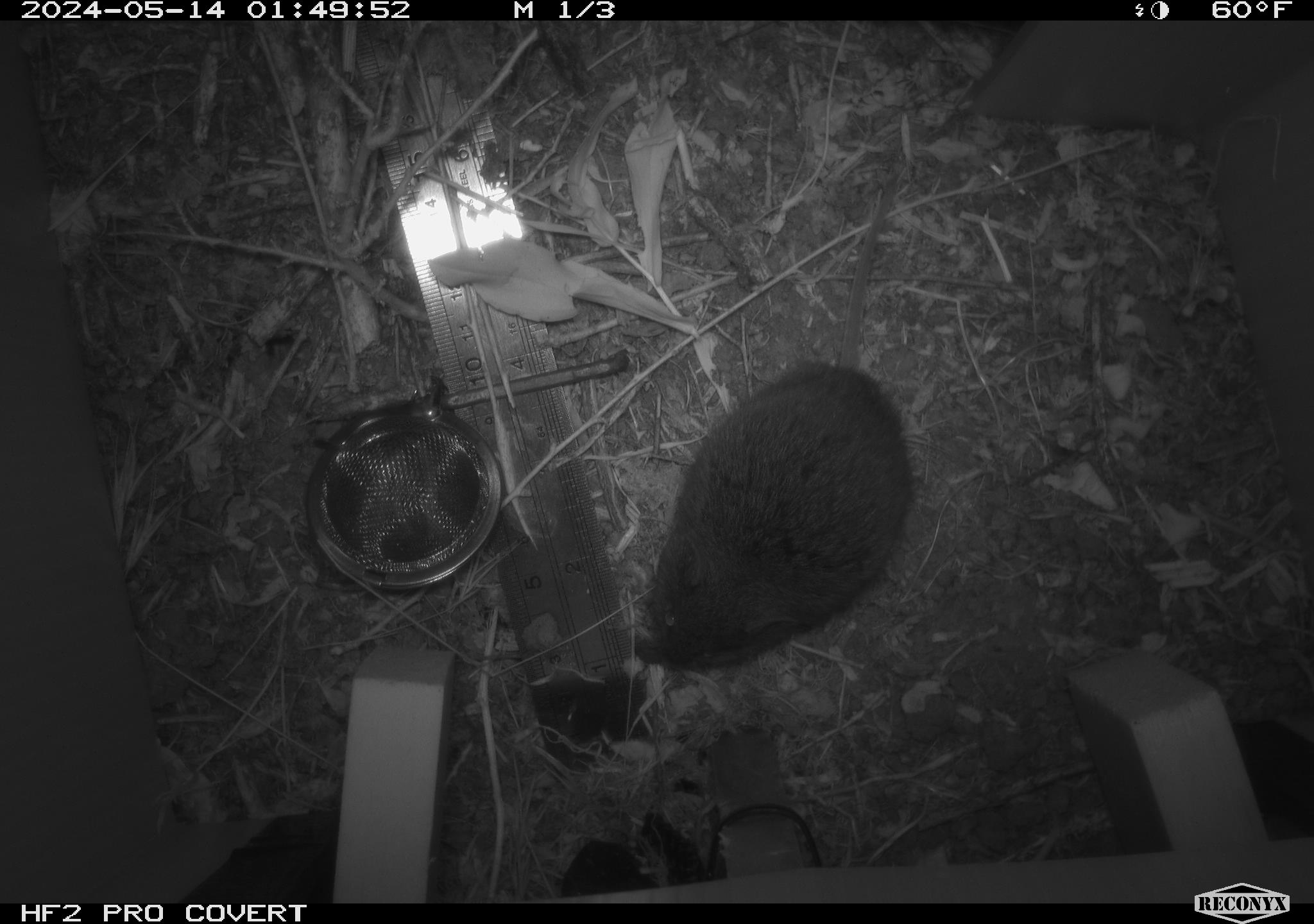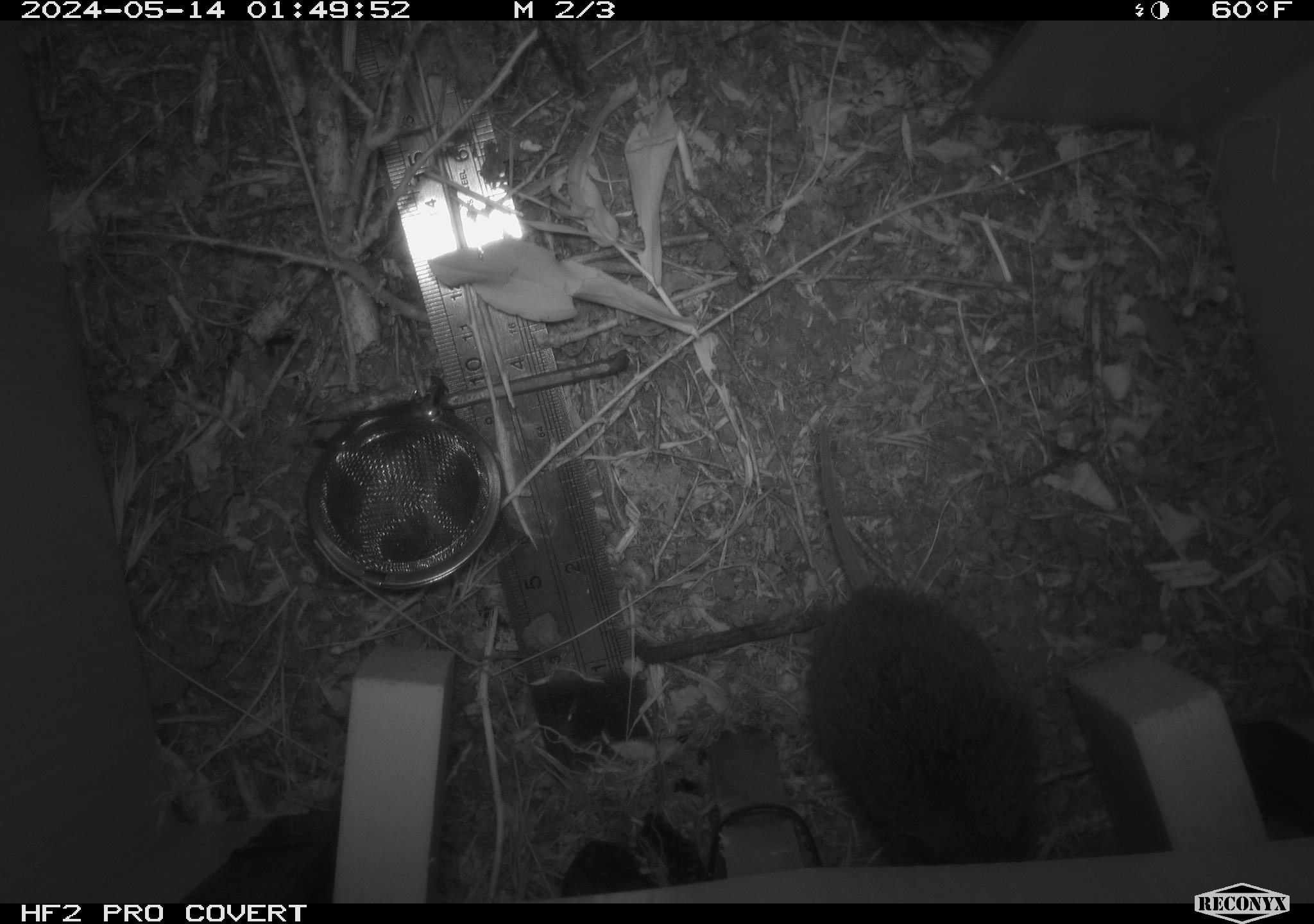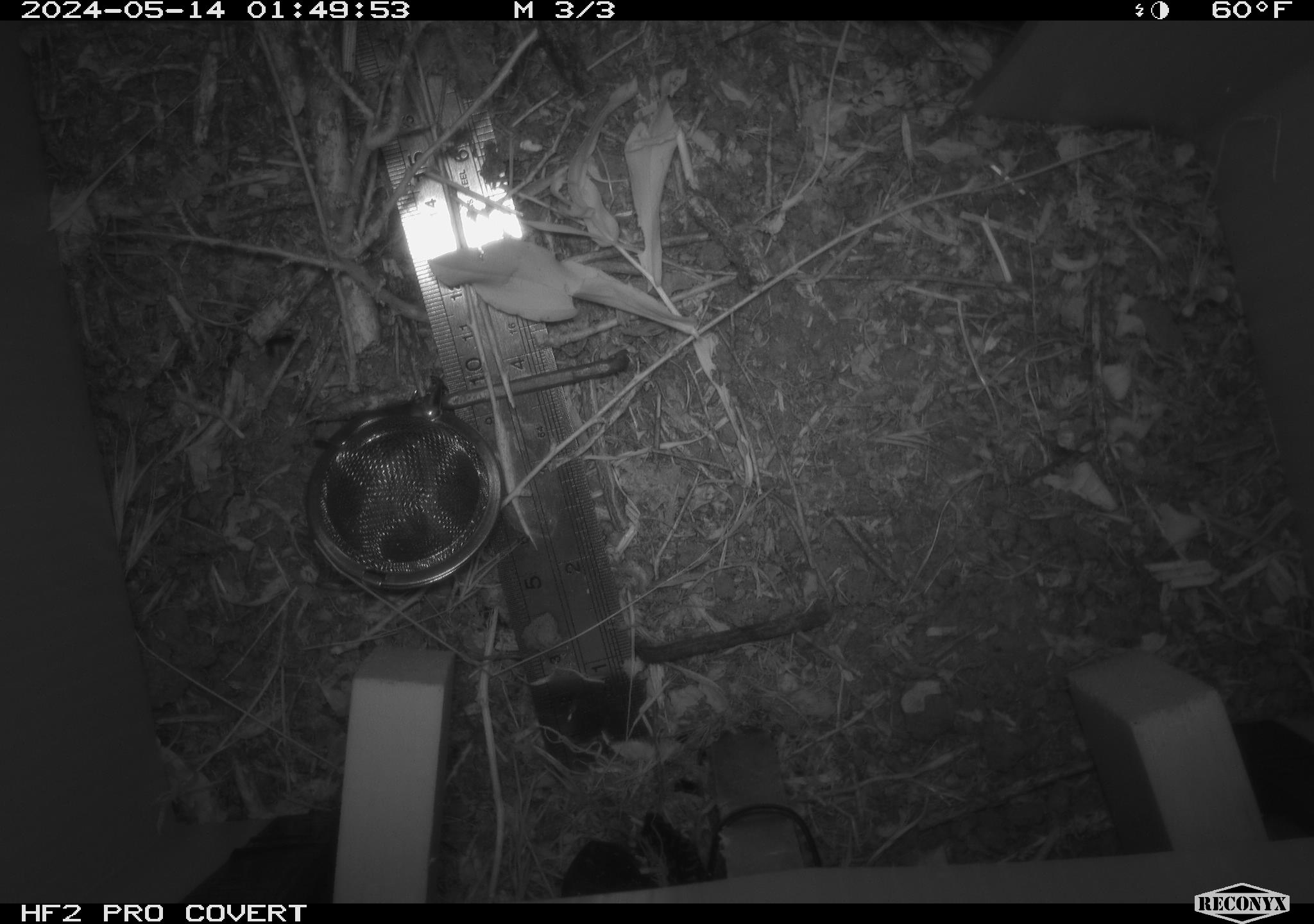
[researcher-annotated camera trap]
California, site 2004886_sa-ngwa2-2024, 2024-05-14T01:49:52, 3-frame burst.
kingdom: Animalia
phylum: Chordata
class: Mammalia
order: Rodentia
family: Cricetidae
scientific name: Arvicolinae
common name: voles, lemmings, and muskrats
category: arvicolinae subfamily